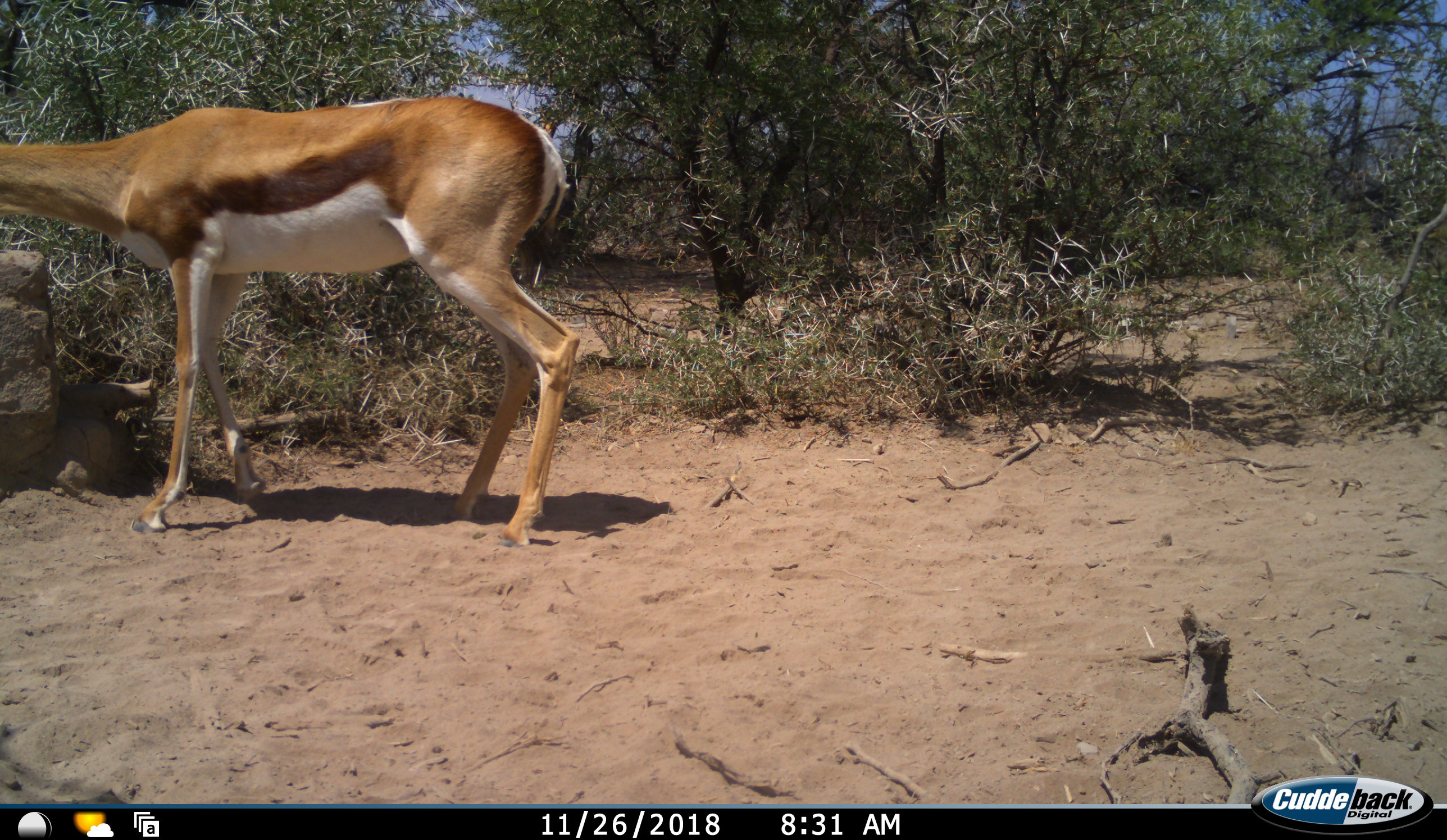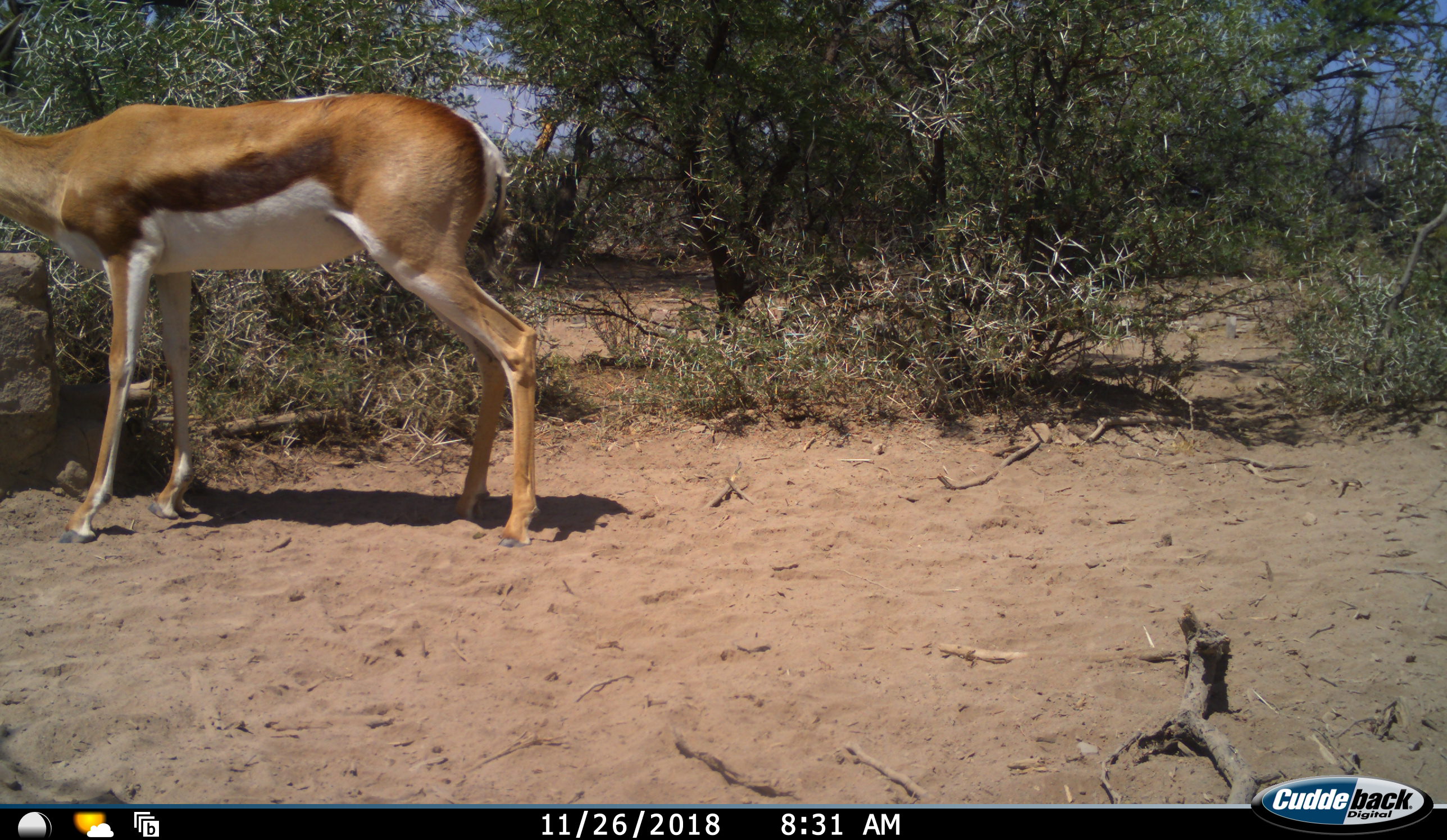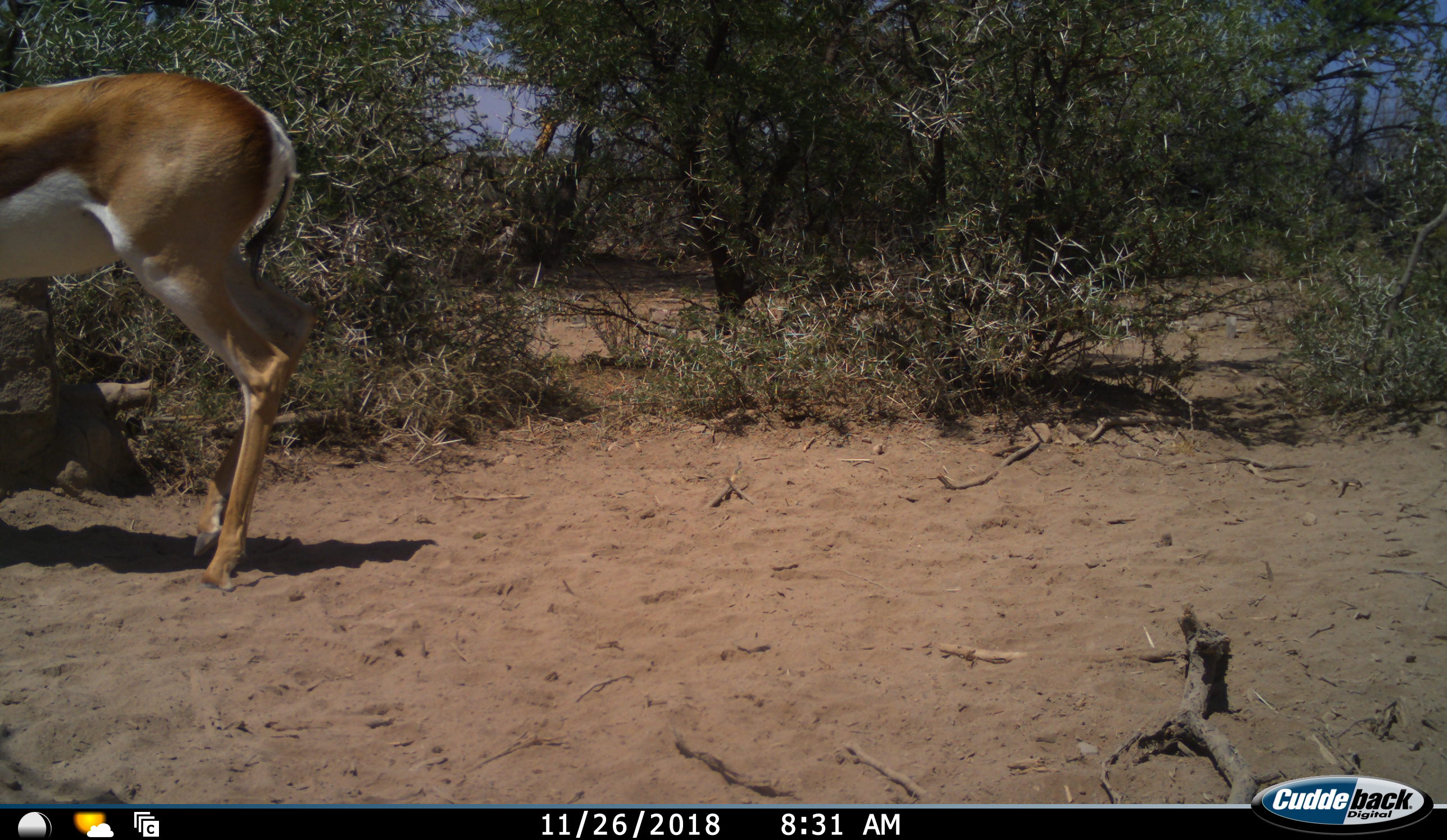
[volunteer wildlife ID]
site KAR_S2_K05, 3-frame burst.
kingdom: Animalia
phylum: Chordata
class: Mammalia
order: Artiodactyla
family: Bovidae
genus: Antidorcas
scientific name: Antidorcas marsupialis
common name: springbok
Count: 1.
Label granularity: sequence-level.